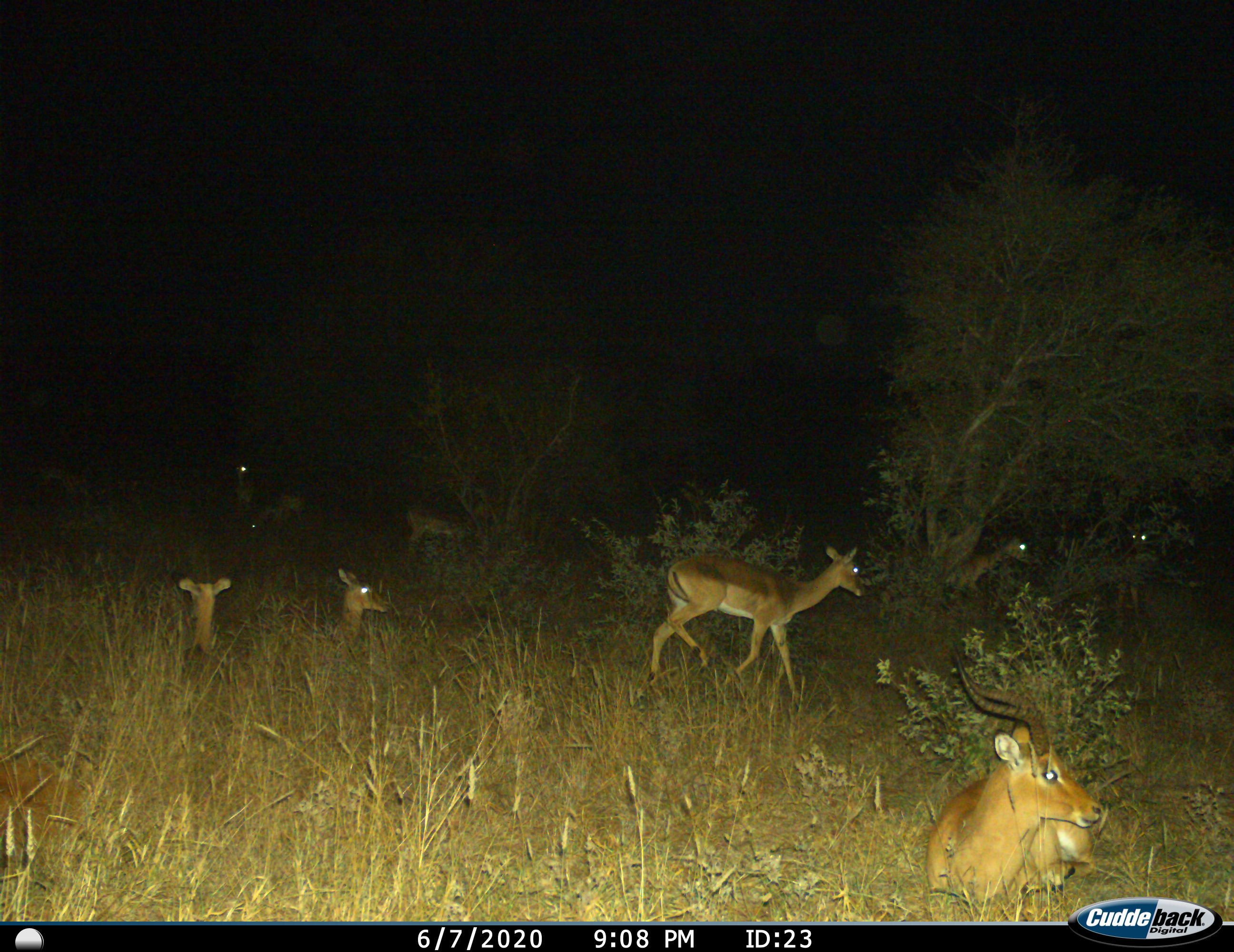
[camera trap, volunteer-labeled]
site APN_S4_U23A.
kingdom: Animalia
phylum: Chordata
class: Mammalia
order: Artiodactyla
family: Bovidae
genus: Aepyceros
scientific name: Aepyceros melampus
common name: impala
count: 8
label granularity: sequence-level